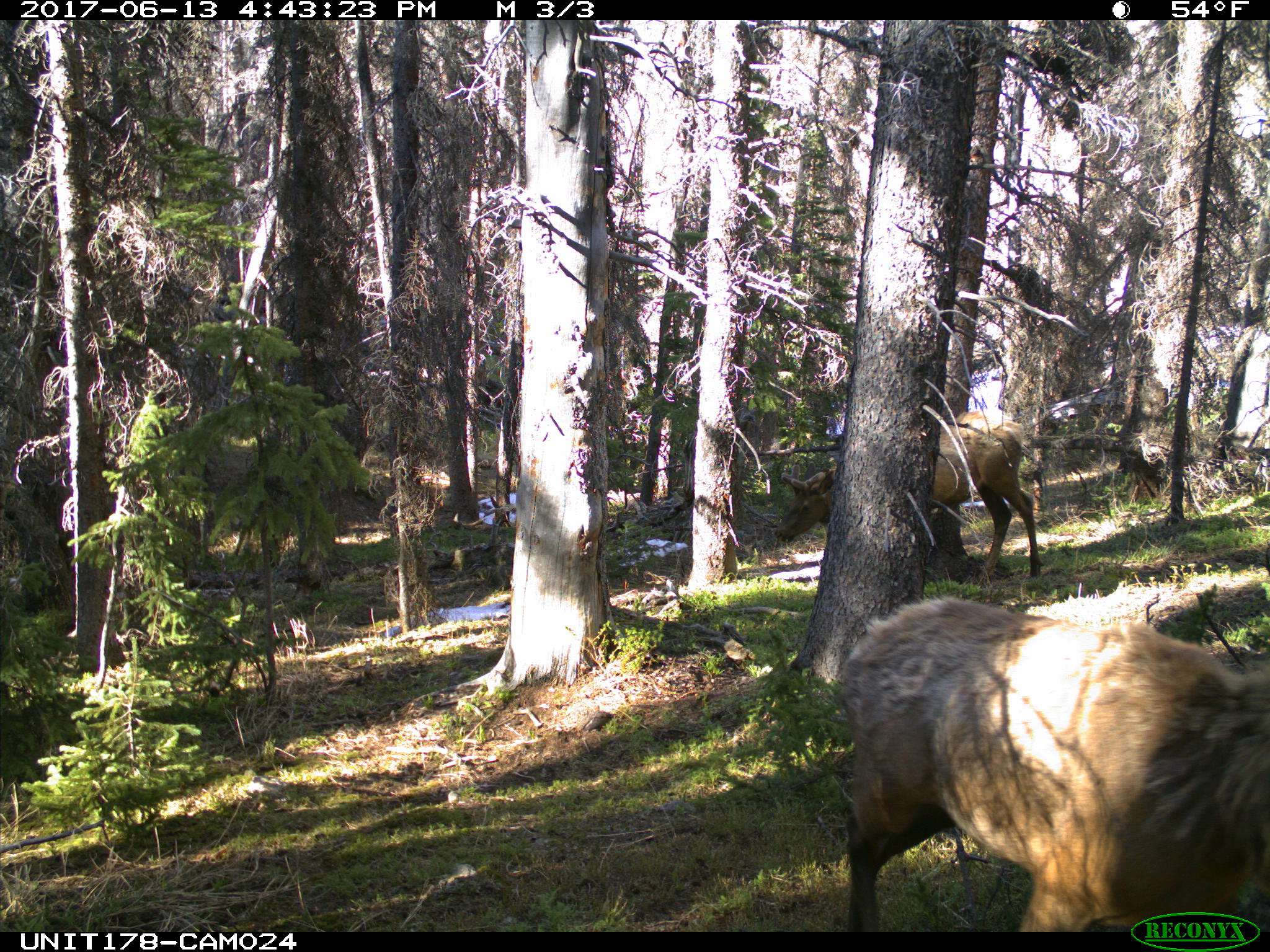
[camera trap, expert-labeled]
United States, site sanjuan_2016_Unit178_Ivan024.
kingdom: Animalia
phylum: Chordata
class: Mammalia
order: Artiodactyla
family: Cervidae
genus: Cervus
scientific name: Cervus elaphus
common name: red deer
Cervus elaphus (red deer).